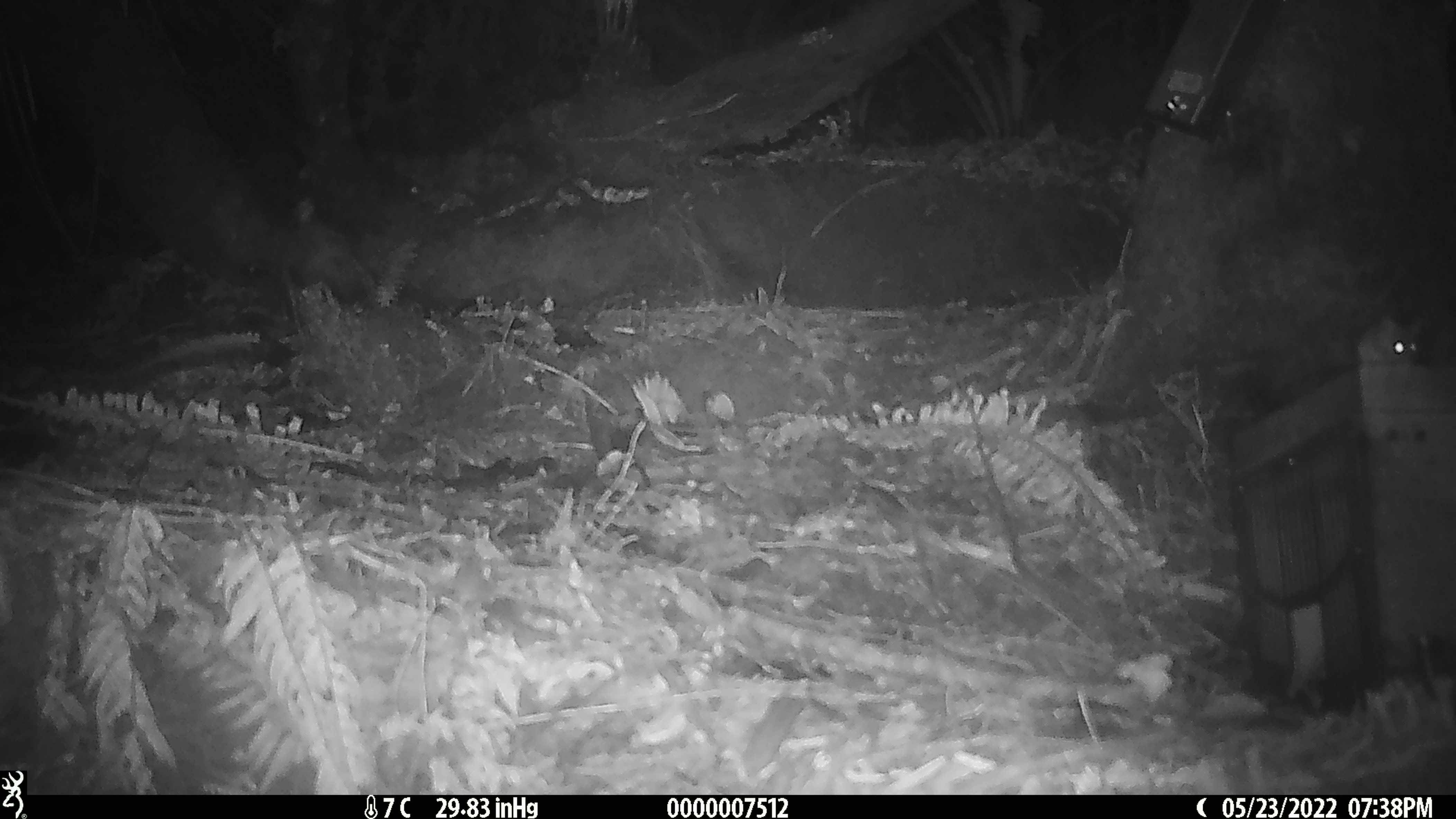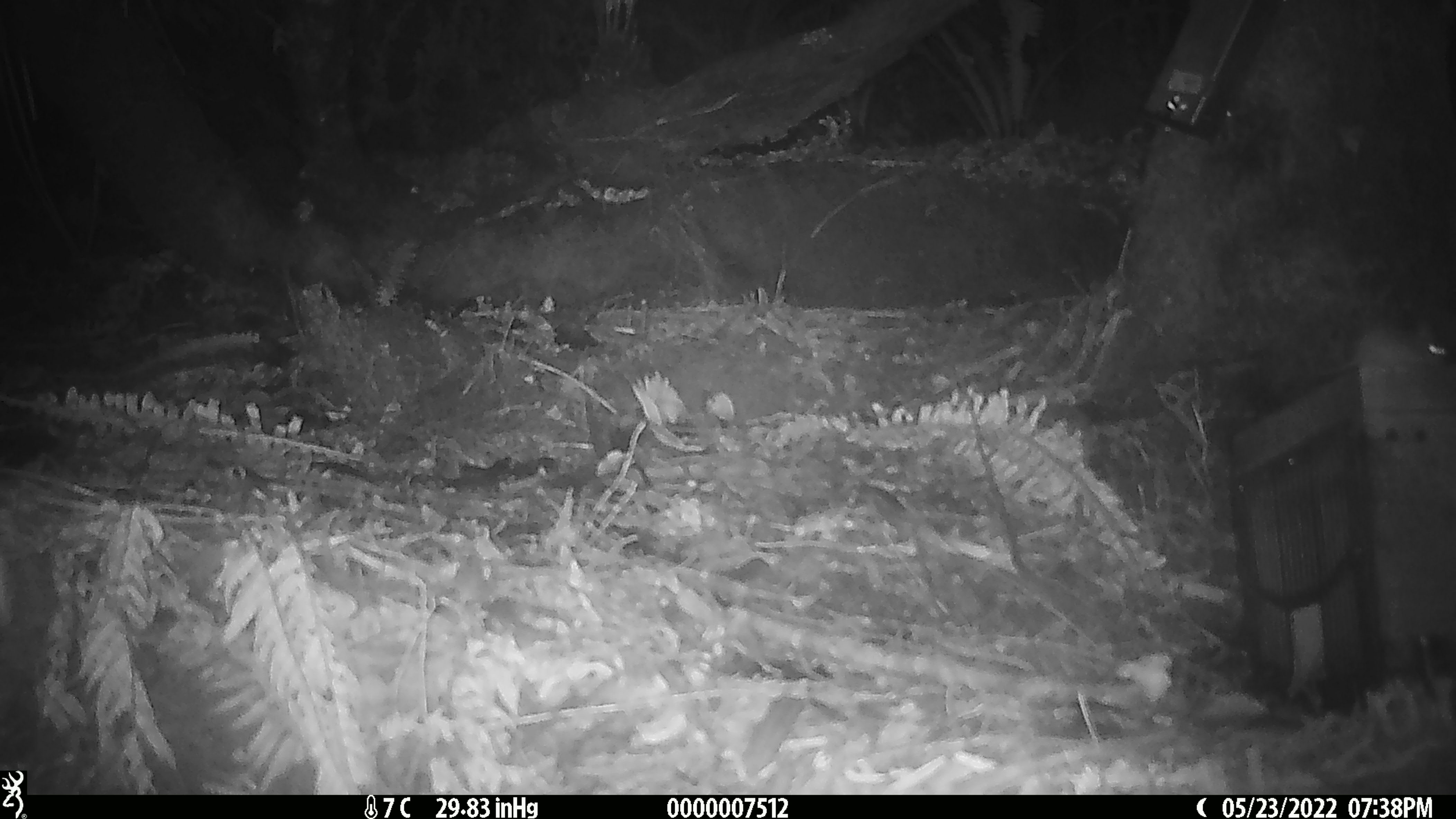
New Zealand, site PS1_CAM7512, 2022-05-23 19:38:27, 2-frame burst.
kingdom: Animalia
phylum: Chordata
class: Mammalia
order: Rodentia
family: Muridae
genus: Mus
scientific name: Mus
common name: mouse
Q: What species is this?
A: Mouse (Mus).